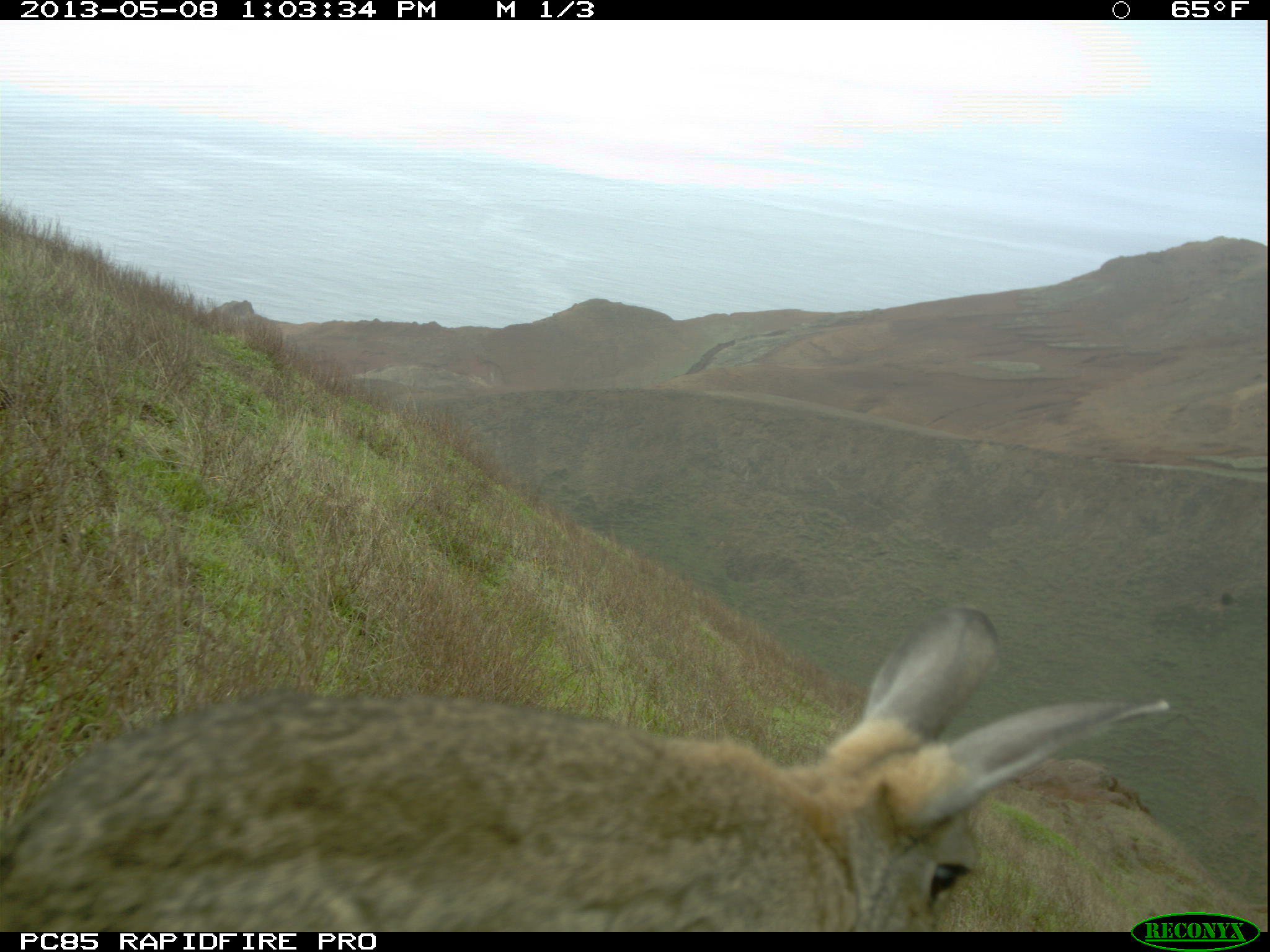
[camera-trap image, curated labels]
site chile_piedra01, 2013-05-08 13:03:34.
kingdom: Animalia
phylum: Chordata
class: Mammalia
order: Lagomorpha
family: Leporidae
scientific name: Leporidae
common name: rabbits and hares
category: rabbit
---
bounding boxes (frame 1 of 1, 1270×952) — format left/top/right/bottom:
rabbit: 0/606/1174/938